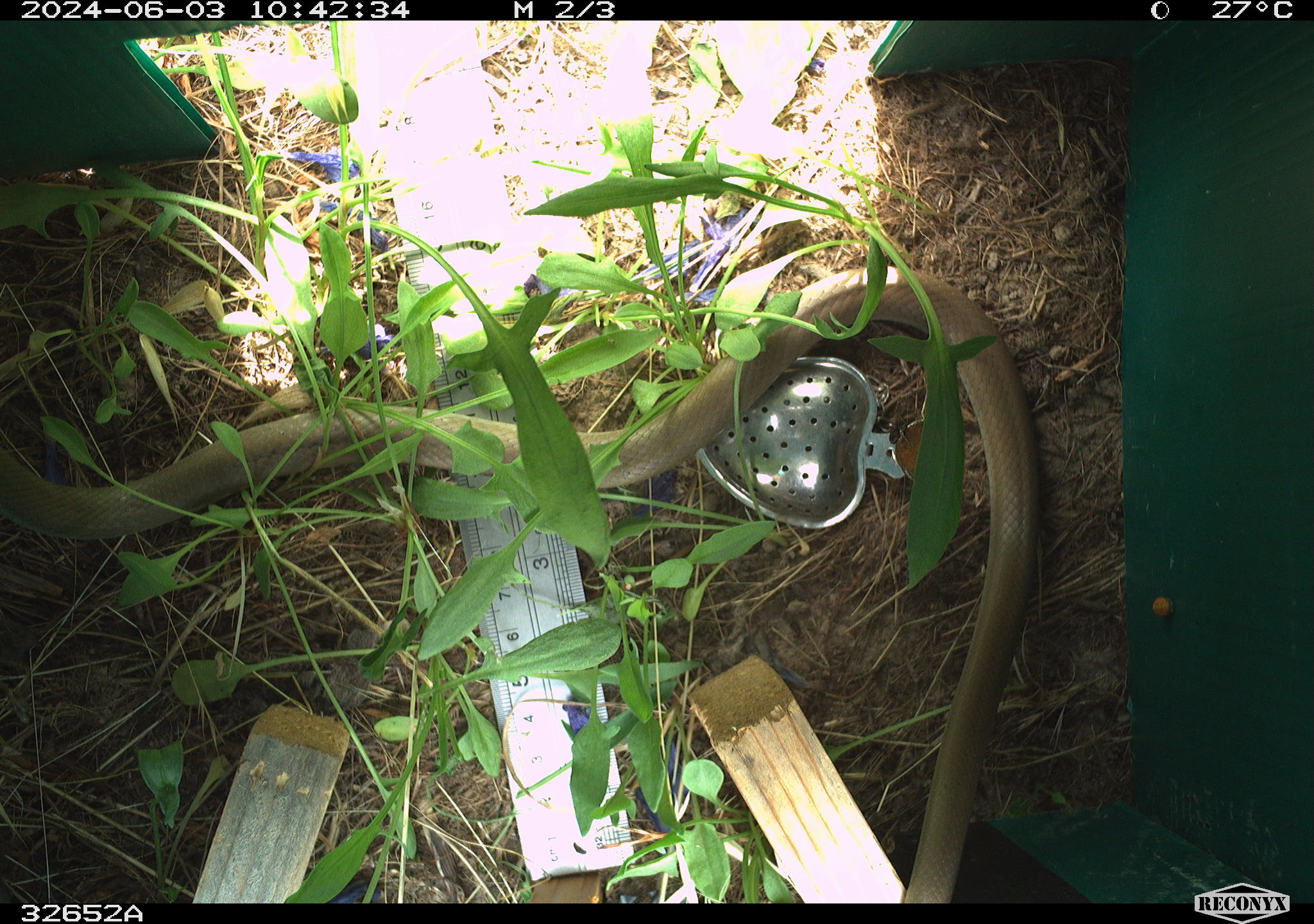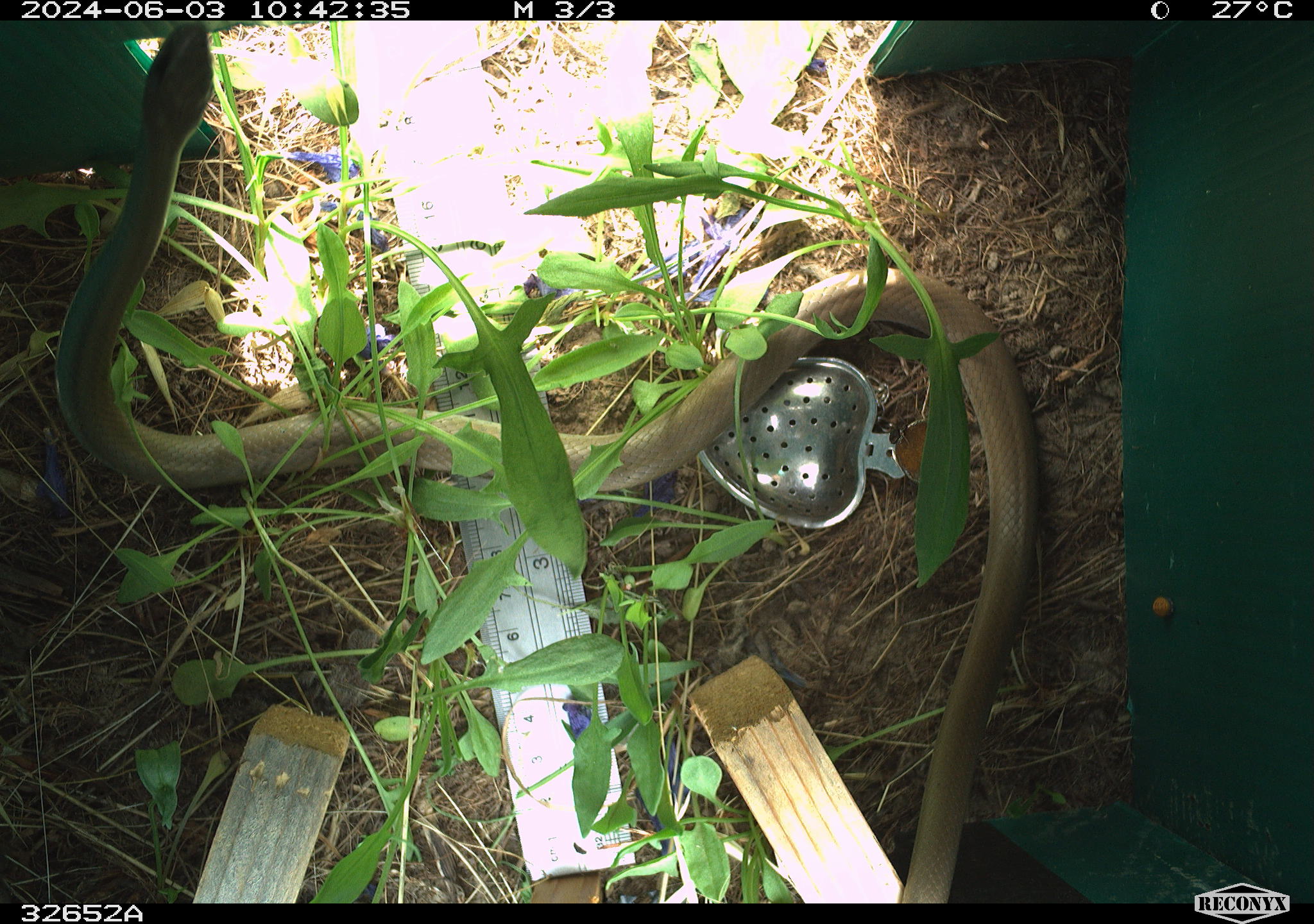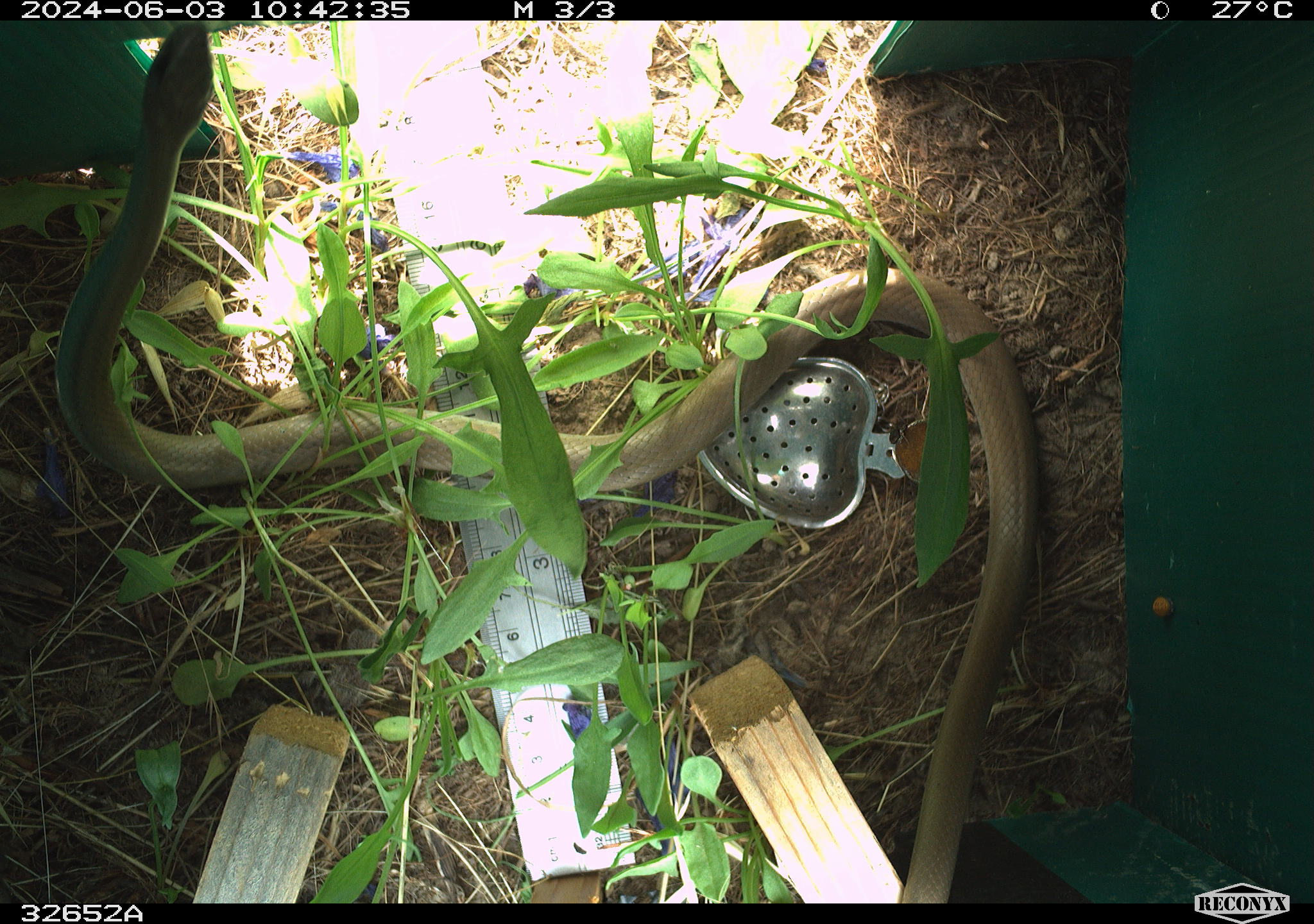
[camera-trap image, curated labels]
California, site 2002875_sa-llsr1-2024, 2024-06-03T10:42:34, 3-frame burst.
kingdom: Animalia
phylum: Chordata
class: Reptilia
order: Squamata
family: Colubridae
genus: Coluber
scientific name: Coluber constrictor mormon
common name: western yellow-bellied racer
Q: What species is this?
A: Western yellow-bellied racer (Coluber constrictor mormon).